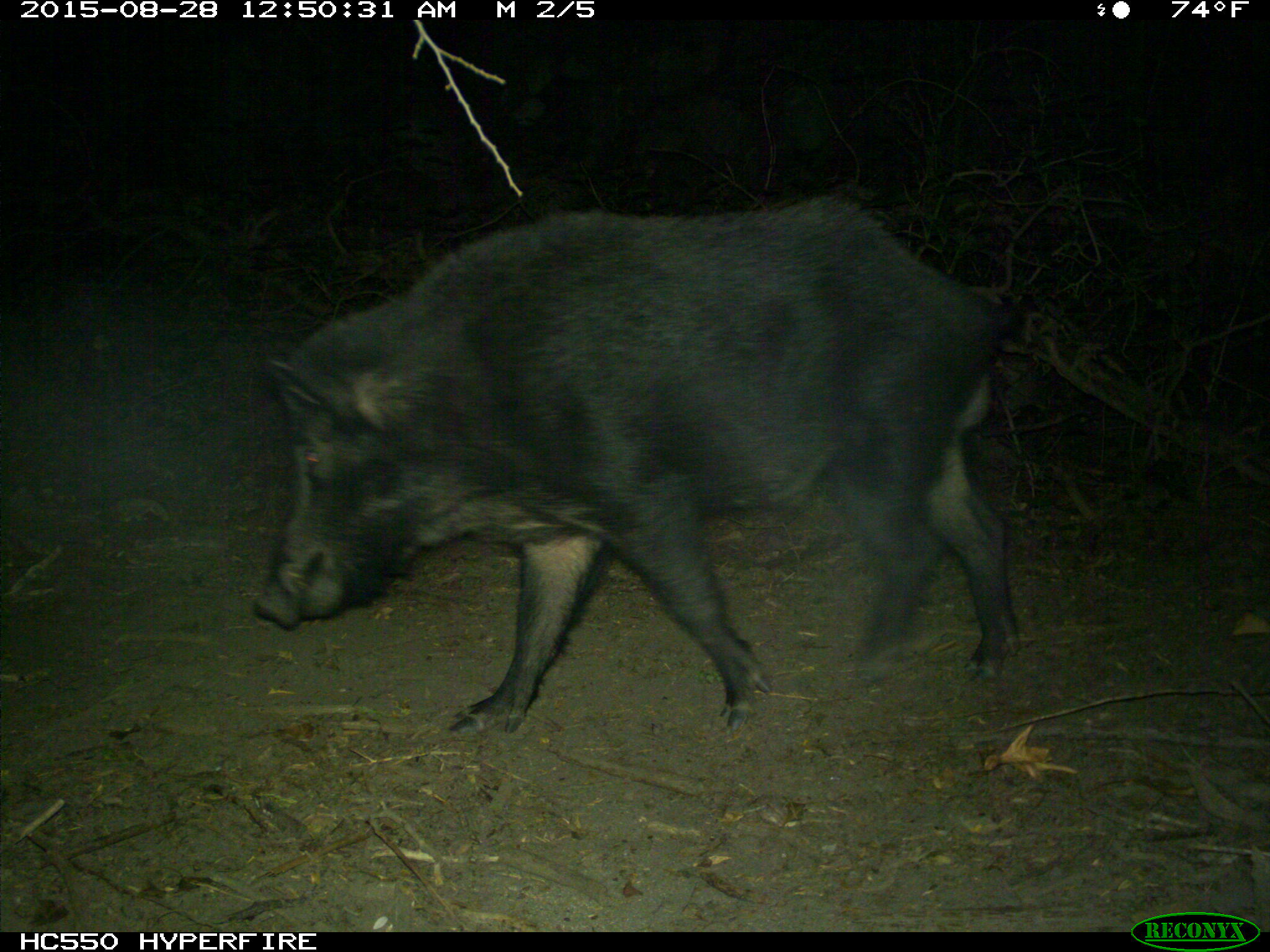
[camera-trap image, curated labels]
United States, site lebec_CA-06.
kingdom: Animalia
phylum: Chordata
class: Mammalia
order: Artiodactyla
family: Suidae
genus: Sus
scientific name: Sus scrofa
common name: wild boar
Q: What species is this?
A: Sus scrofa (wild boar).